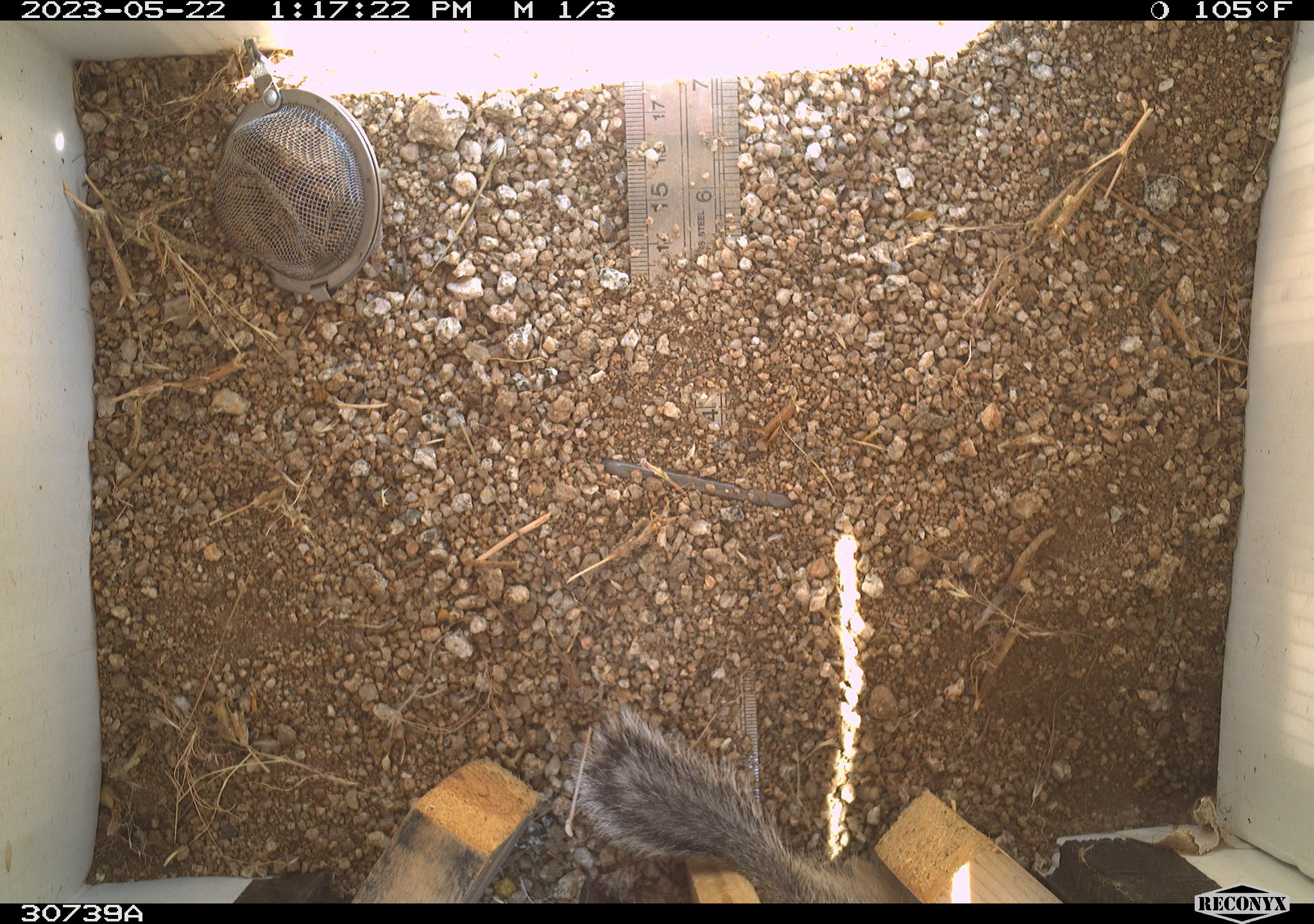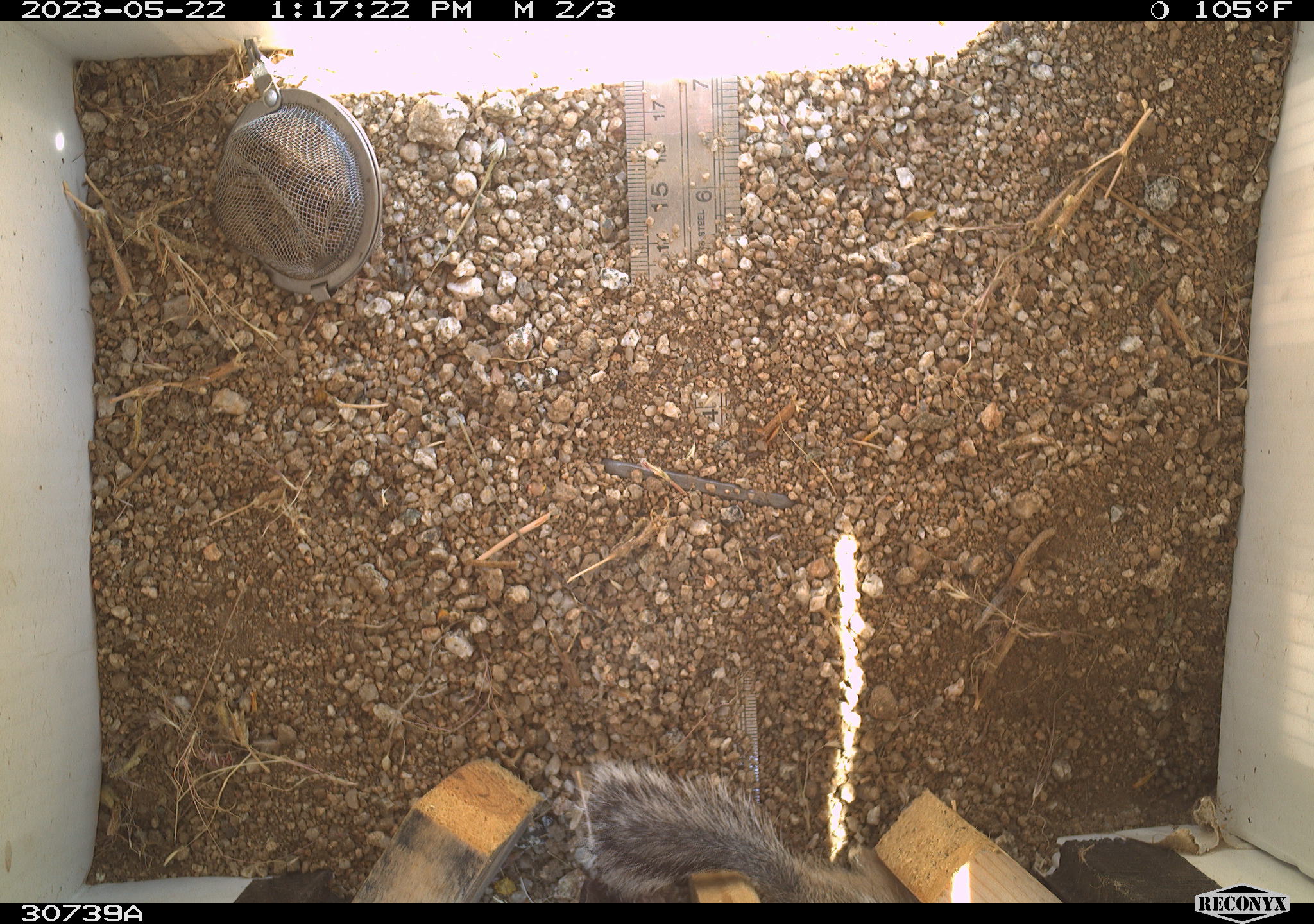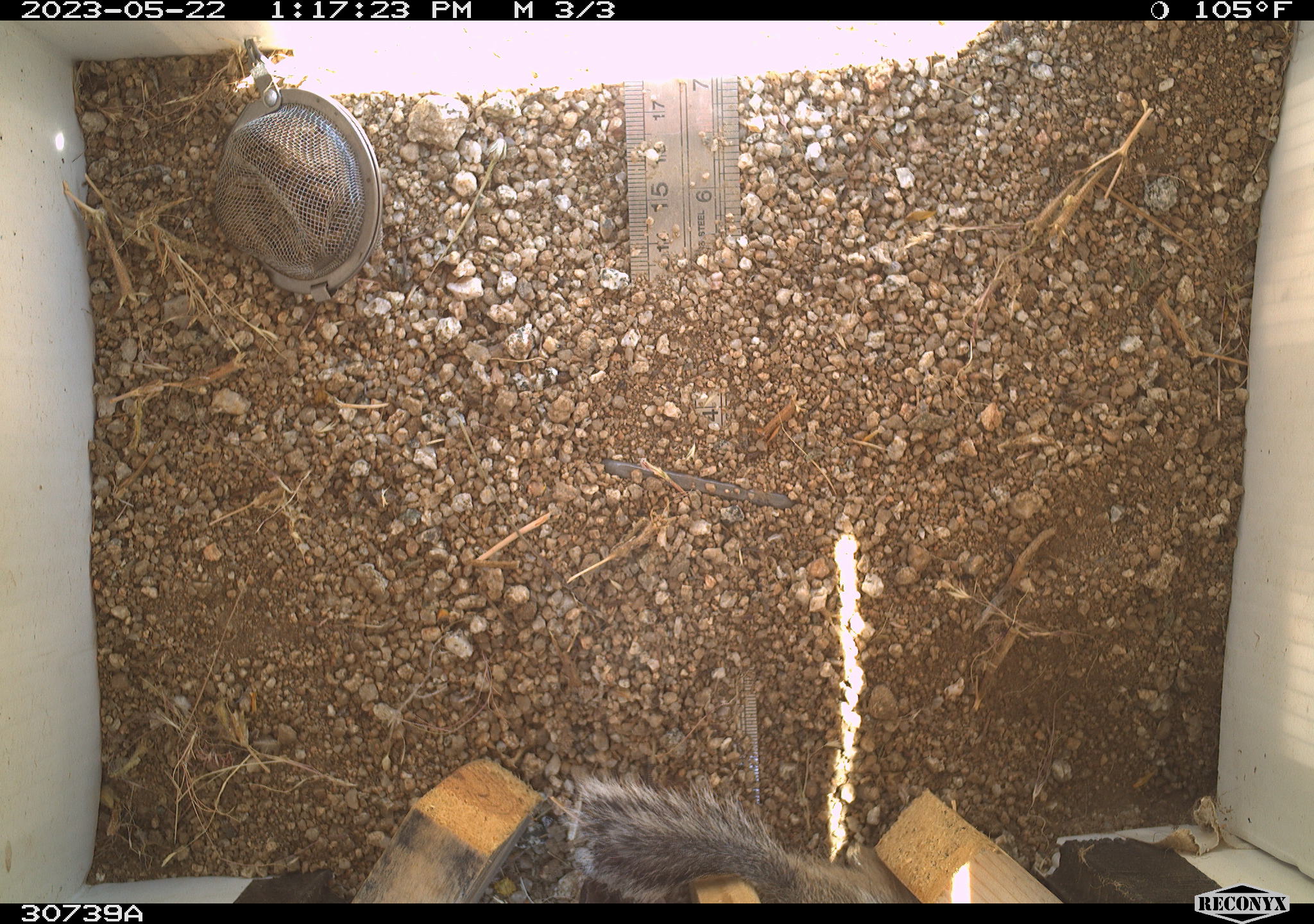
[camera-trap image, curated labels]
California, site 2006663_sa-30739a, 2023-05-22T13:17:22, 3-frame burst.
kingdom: Animalia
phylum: Chordata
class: Mammalia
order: Rodentia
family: Sciuridae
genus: Ammospermophilus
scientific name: Ammospermophilus leucurus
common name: white-tailed antelope squirrel